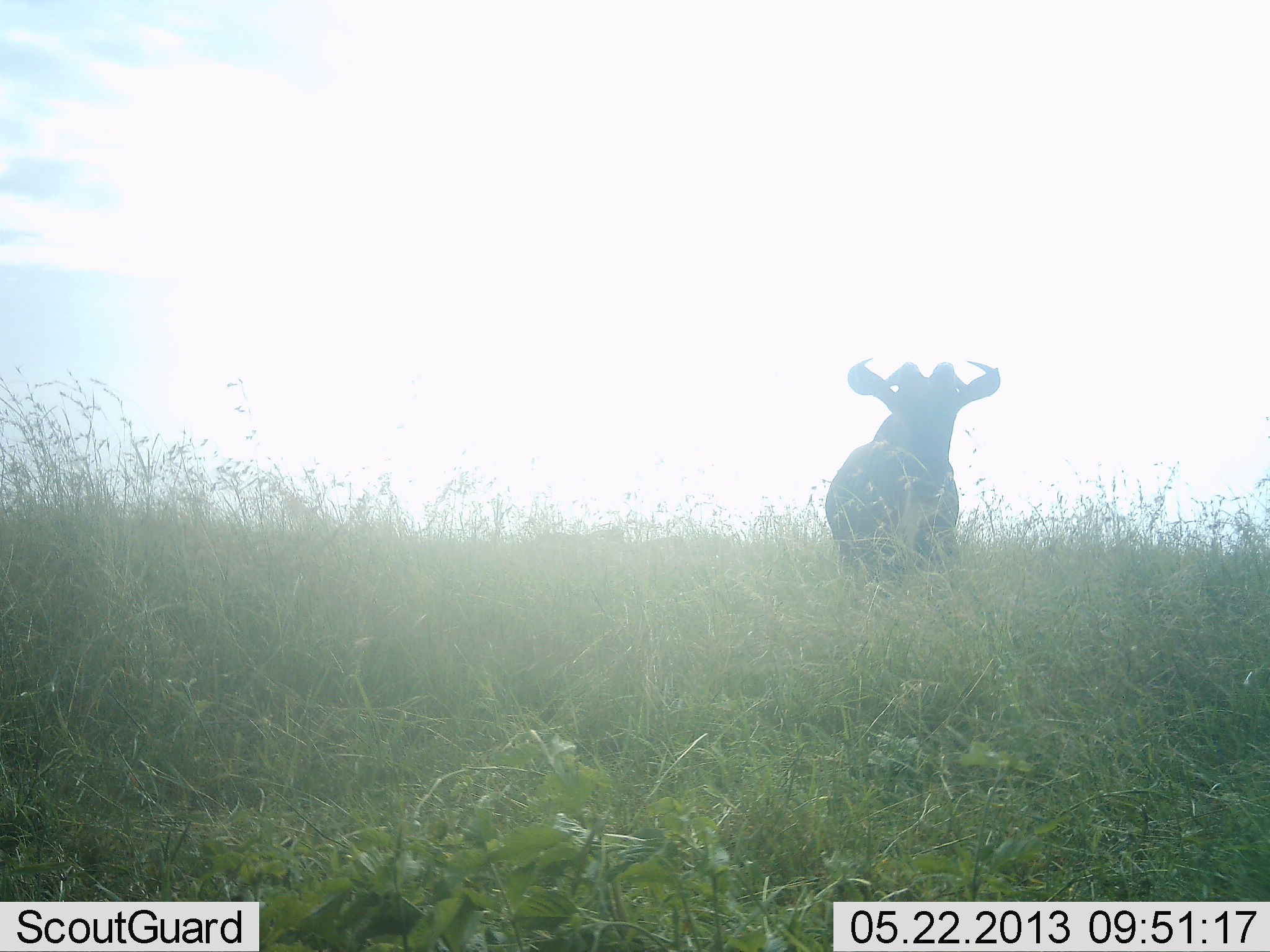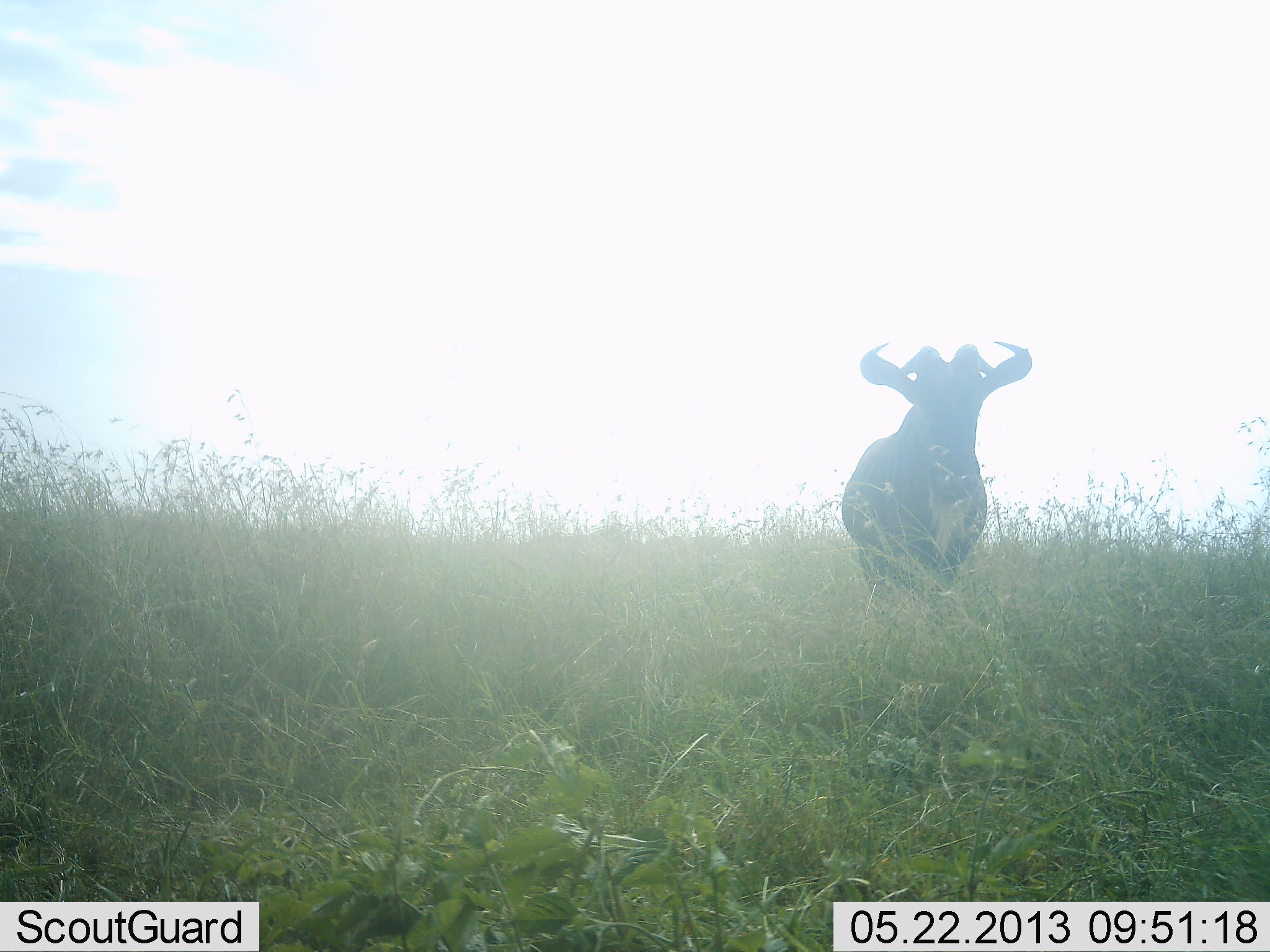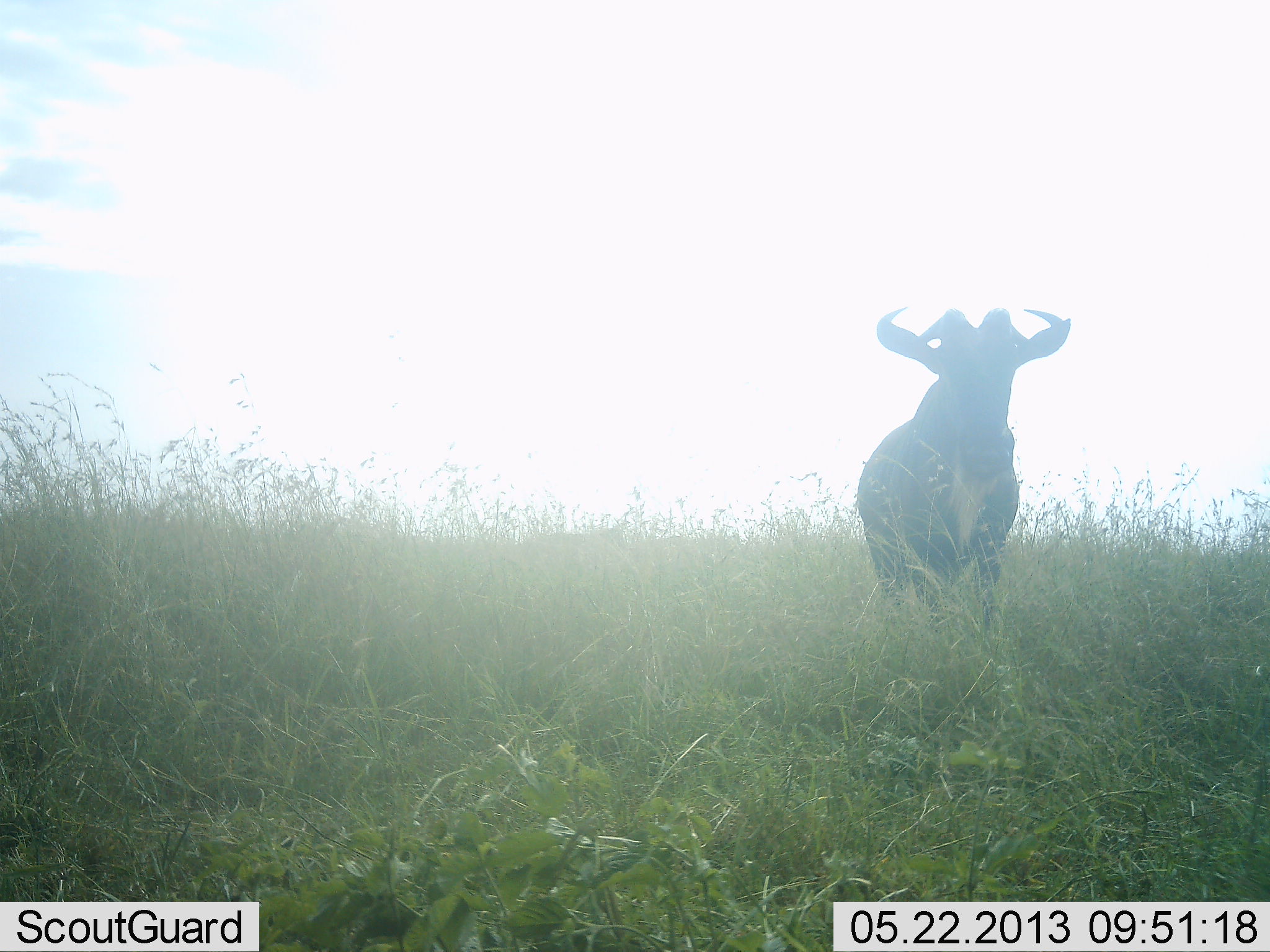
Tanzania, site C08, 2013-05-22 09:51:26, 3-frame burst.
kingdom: Animalia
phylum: Chordata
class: Mammalia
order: Artiodactyla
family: Bovidae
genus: Connochaetes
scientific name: Connochaetes taurinus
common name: blue wildebeest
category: wildebeest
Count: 1.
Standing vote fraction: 10%.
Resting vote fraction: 0%.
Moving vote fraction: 100%.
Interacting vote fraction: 0%.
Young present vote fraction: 0%.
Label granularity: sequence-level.